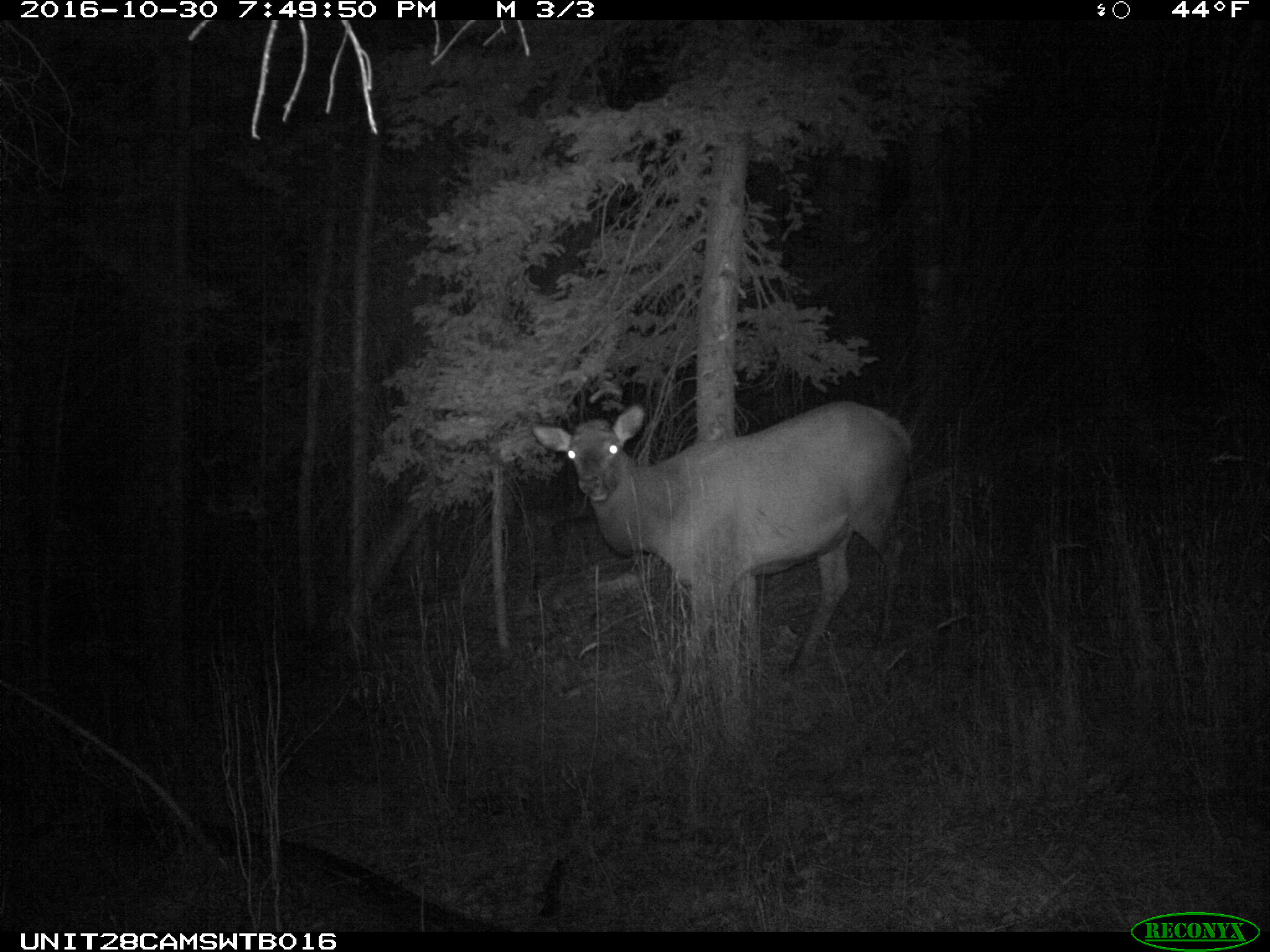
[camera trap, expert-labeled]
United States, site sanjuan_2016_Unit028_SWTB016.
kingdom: Animalia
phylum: Chordata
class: Mammalia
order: Artiodactyla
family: Cervidae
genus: Cervus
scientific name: Cervus elaphus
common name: red deer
Cervus elaphus (red deer).